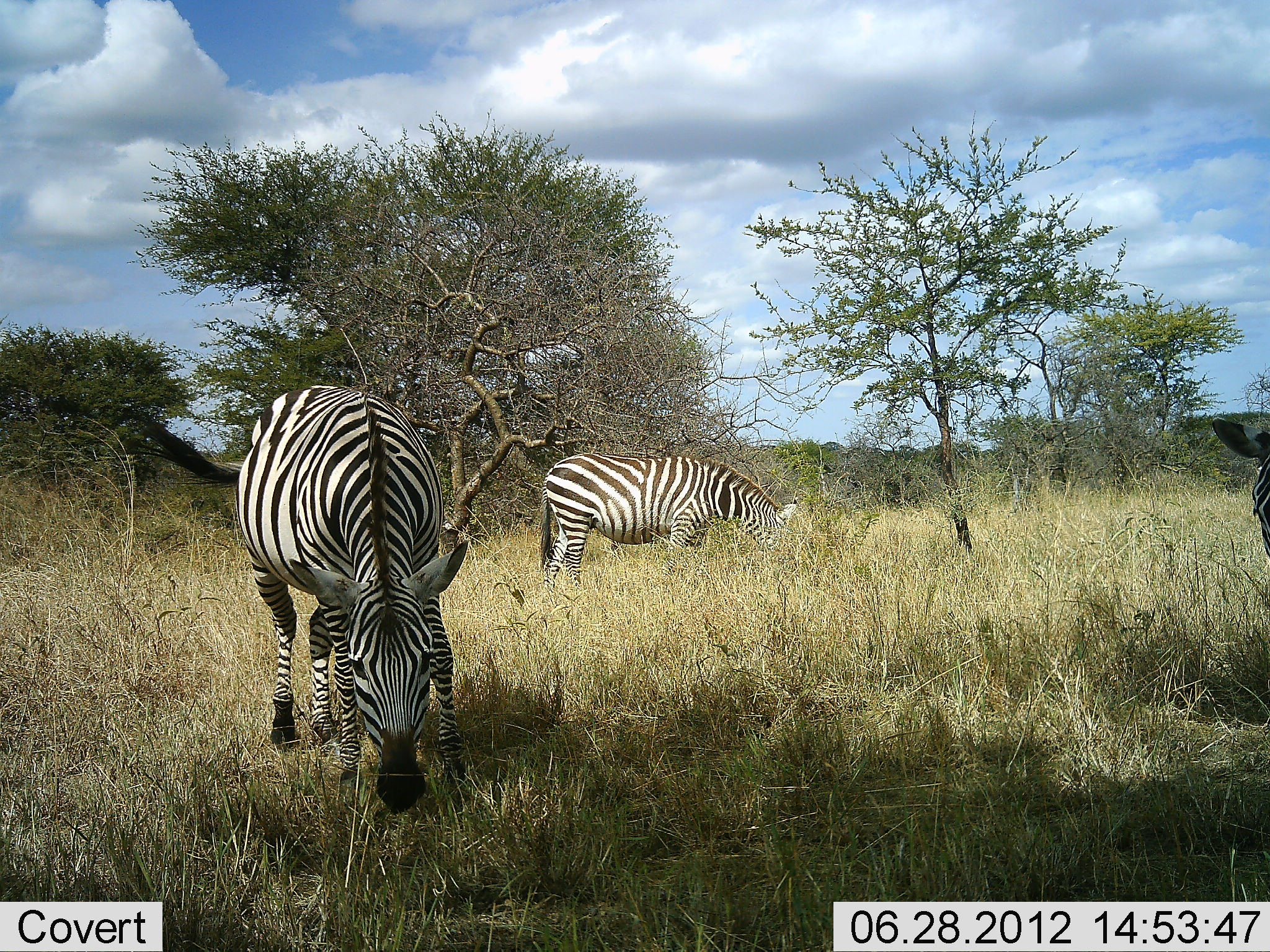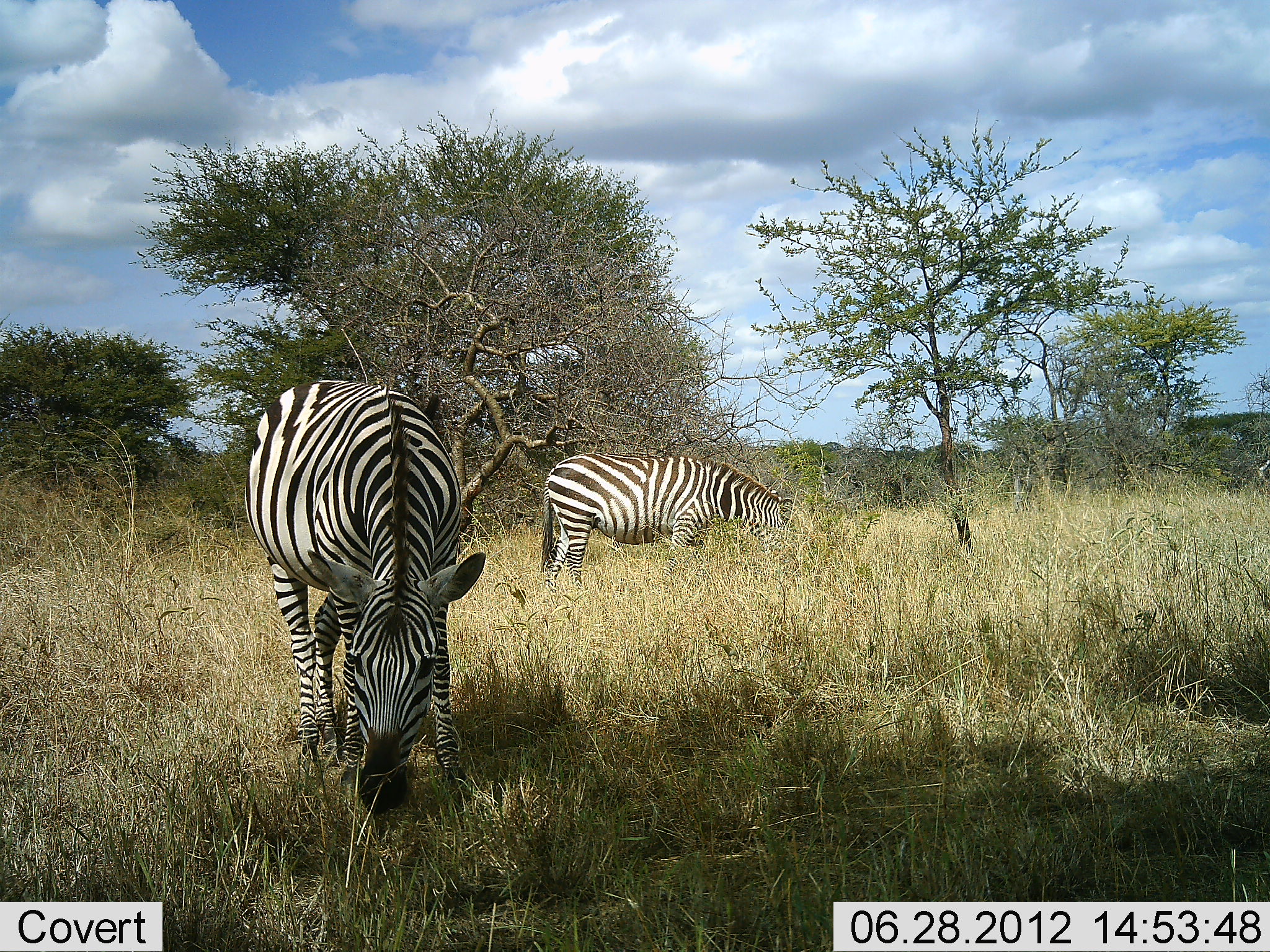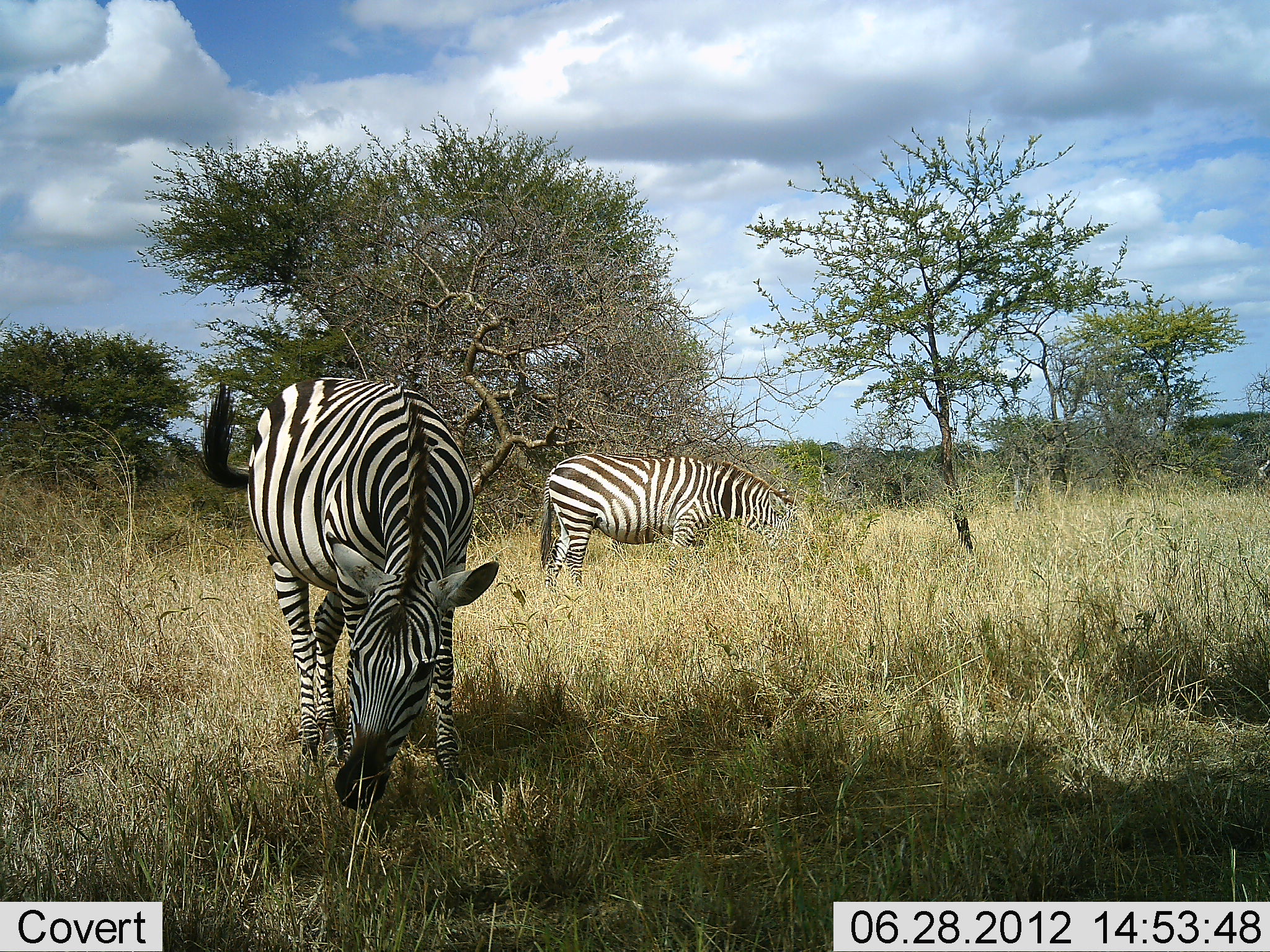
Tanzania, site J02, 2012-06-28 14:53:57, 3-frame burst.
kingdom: Animalia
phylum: Chordata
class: Mammalia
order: Perissodactyla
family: Equidae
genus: Equus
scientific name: Equus quagga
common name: plains zebra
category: zebra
Zebra (plains zebra) (Equus quagga), count 3. Behavior (volunteer vote fractions): standing 30%, resting 0%, moving 10%, interacting 0%. Young present (vote fraction): 0%. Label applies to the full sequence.